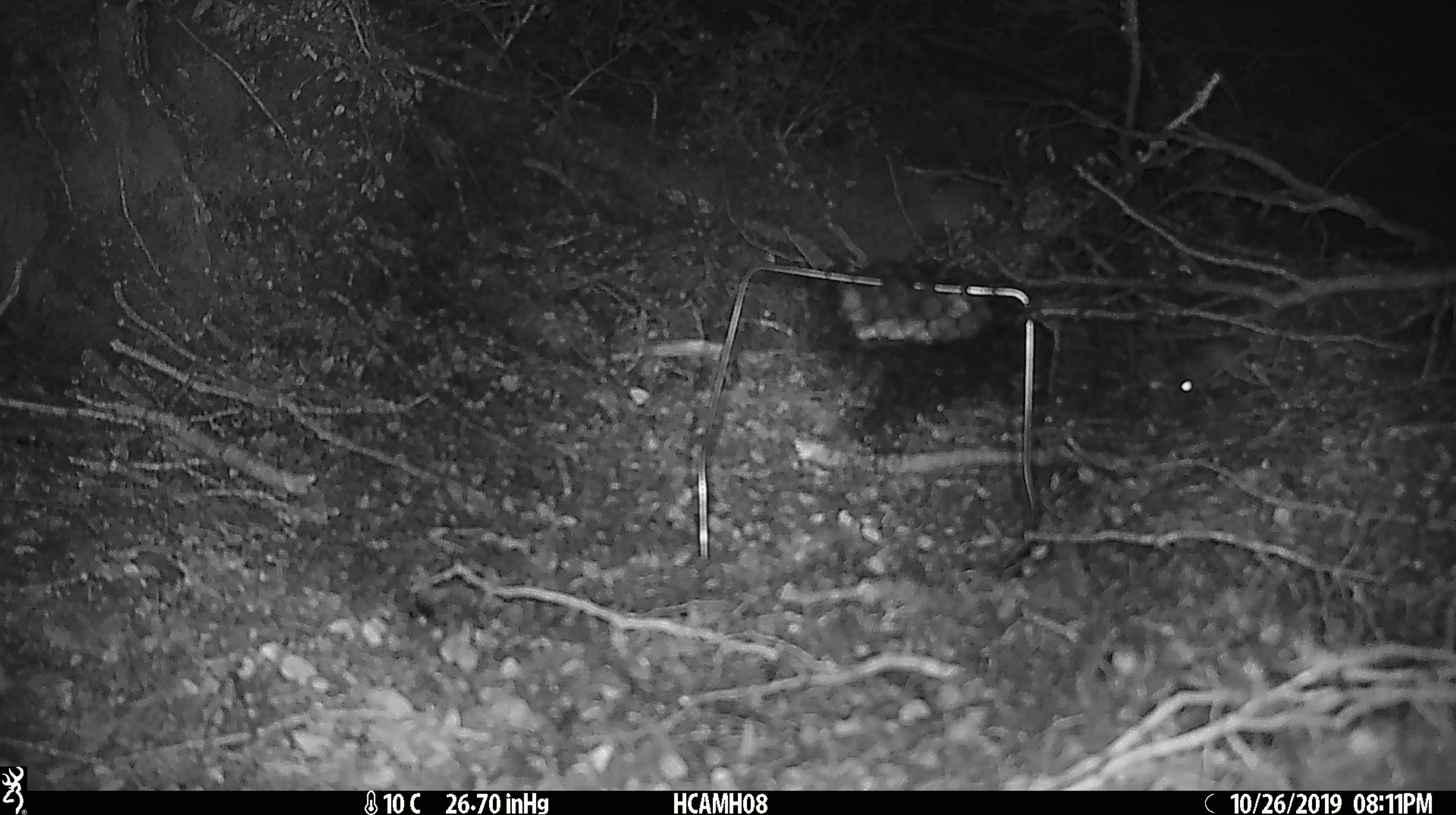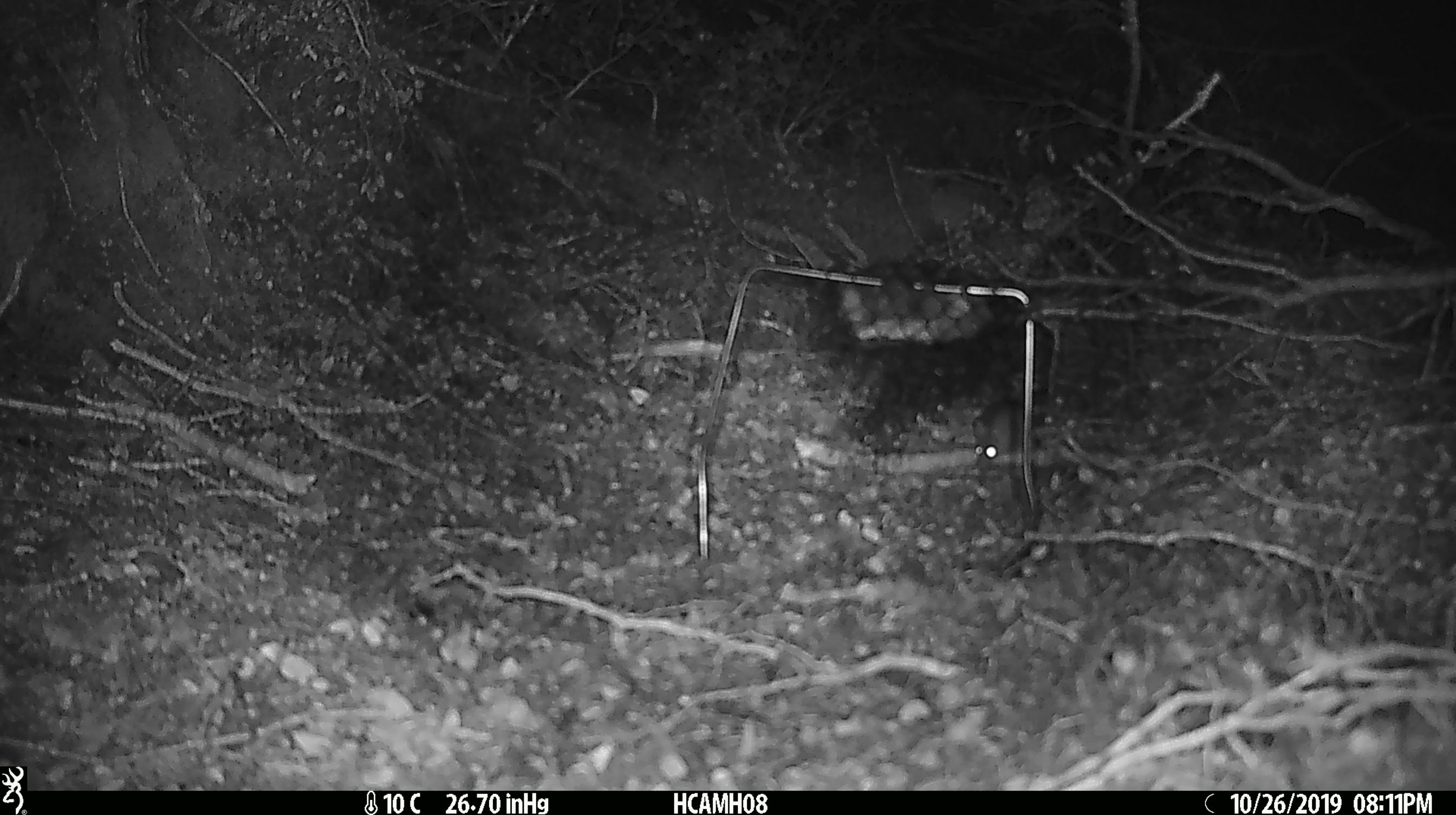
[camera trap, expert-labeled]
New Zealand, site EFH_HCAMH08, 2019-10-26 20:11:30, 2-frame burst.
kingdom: Animalia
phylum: Chordata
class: Mammalia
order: Rodentia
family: Muridae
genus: Mus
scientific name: Mus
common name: mouse